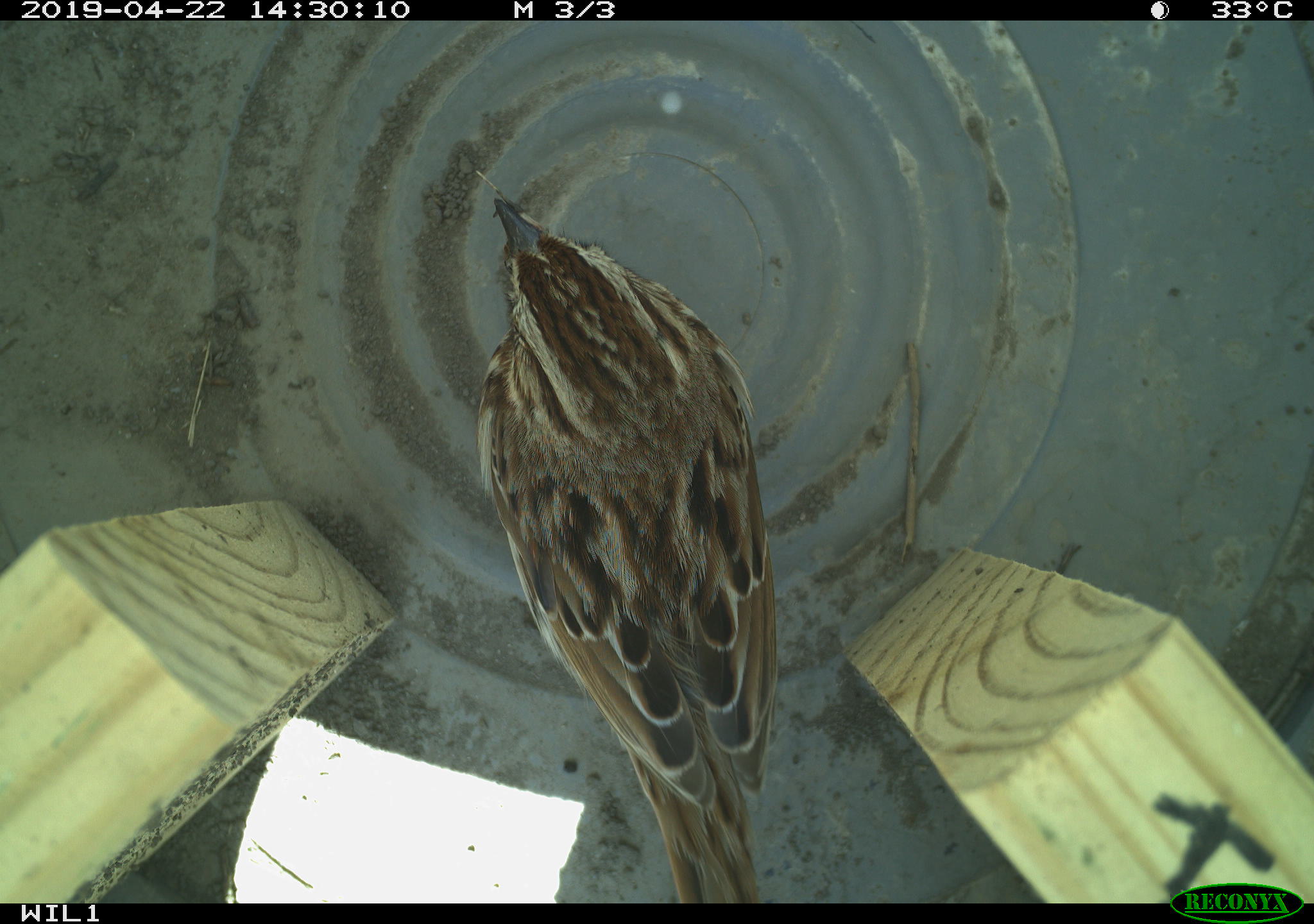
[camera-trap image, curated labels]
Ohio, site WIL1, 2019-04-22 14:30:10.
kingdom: Animalia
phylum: Chordata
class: Aves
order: Passeriformes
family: Passerellidae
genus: Melospiza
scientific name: Melospiza melodia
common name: song sparrow